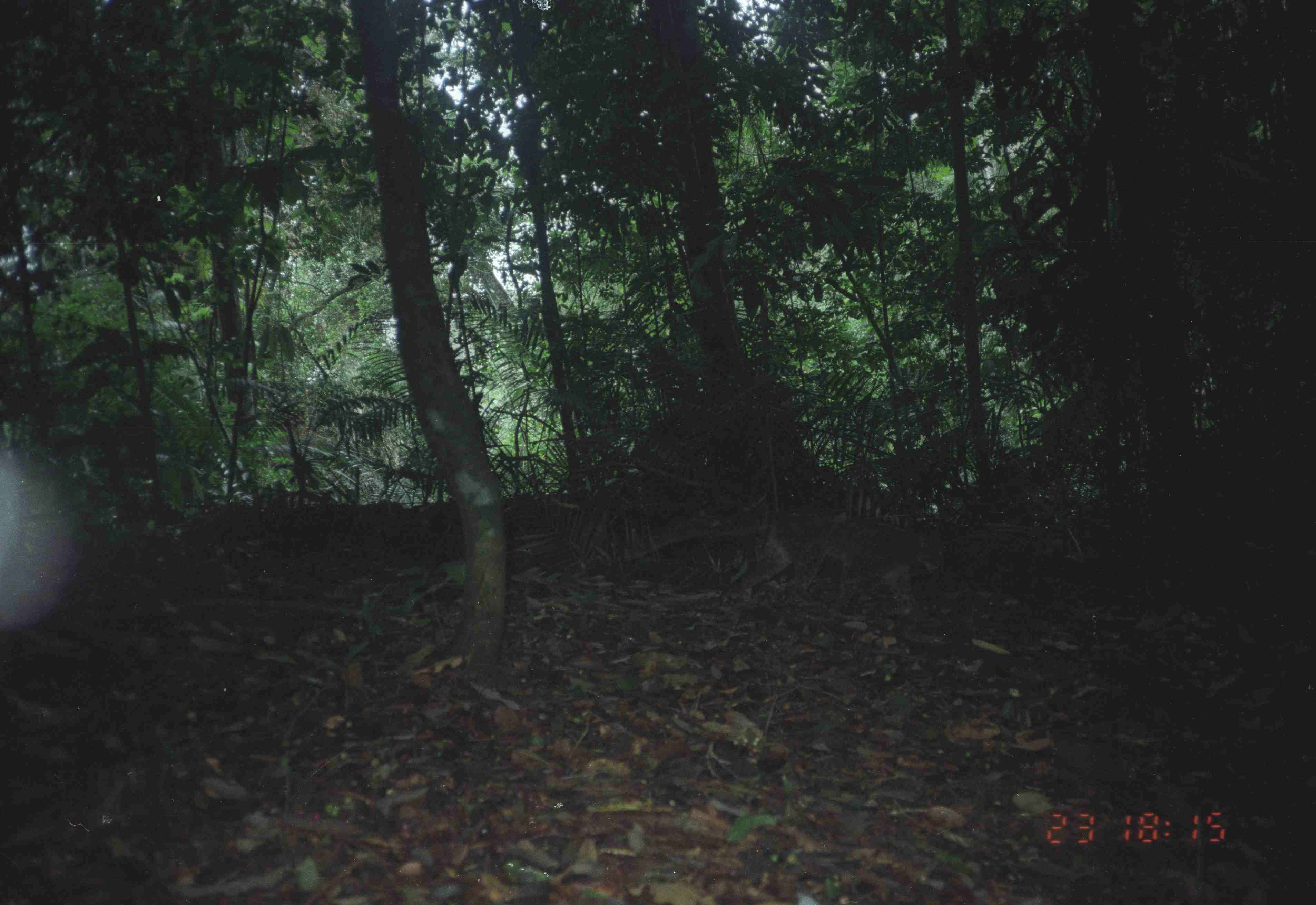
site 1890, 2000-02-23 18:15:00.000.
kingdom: Animalia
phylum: Chordata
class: Mammalia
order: Perissodactyla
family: Tapiridae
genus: Tapirus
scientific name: Tapirus indicus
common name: malayan tapir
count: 1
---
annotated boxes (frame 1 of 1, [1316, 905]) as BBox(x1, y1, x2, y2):
tapirus indicus: BBox(615, 507, 946, 614)